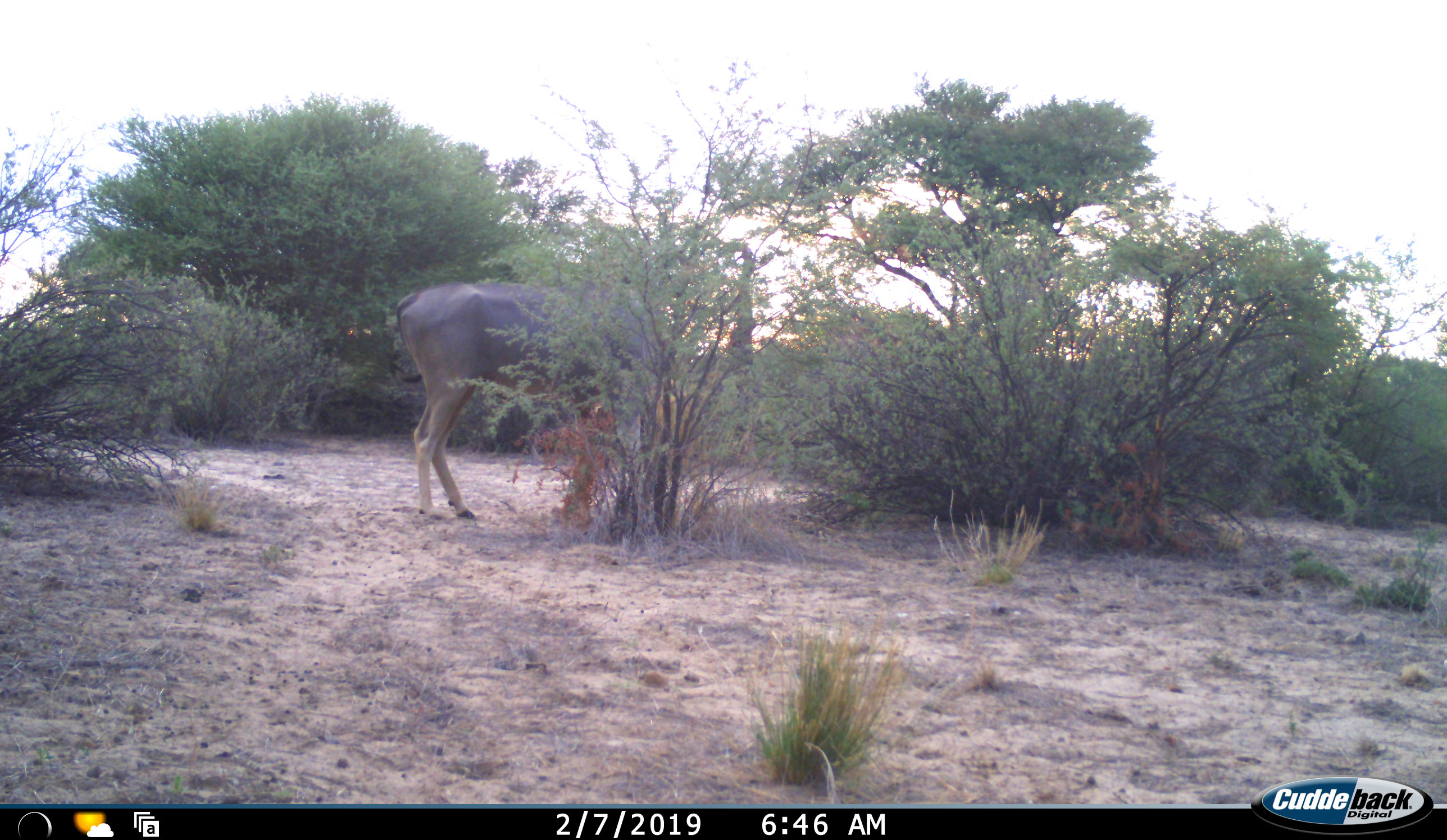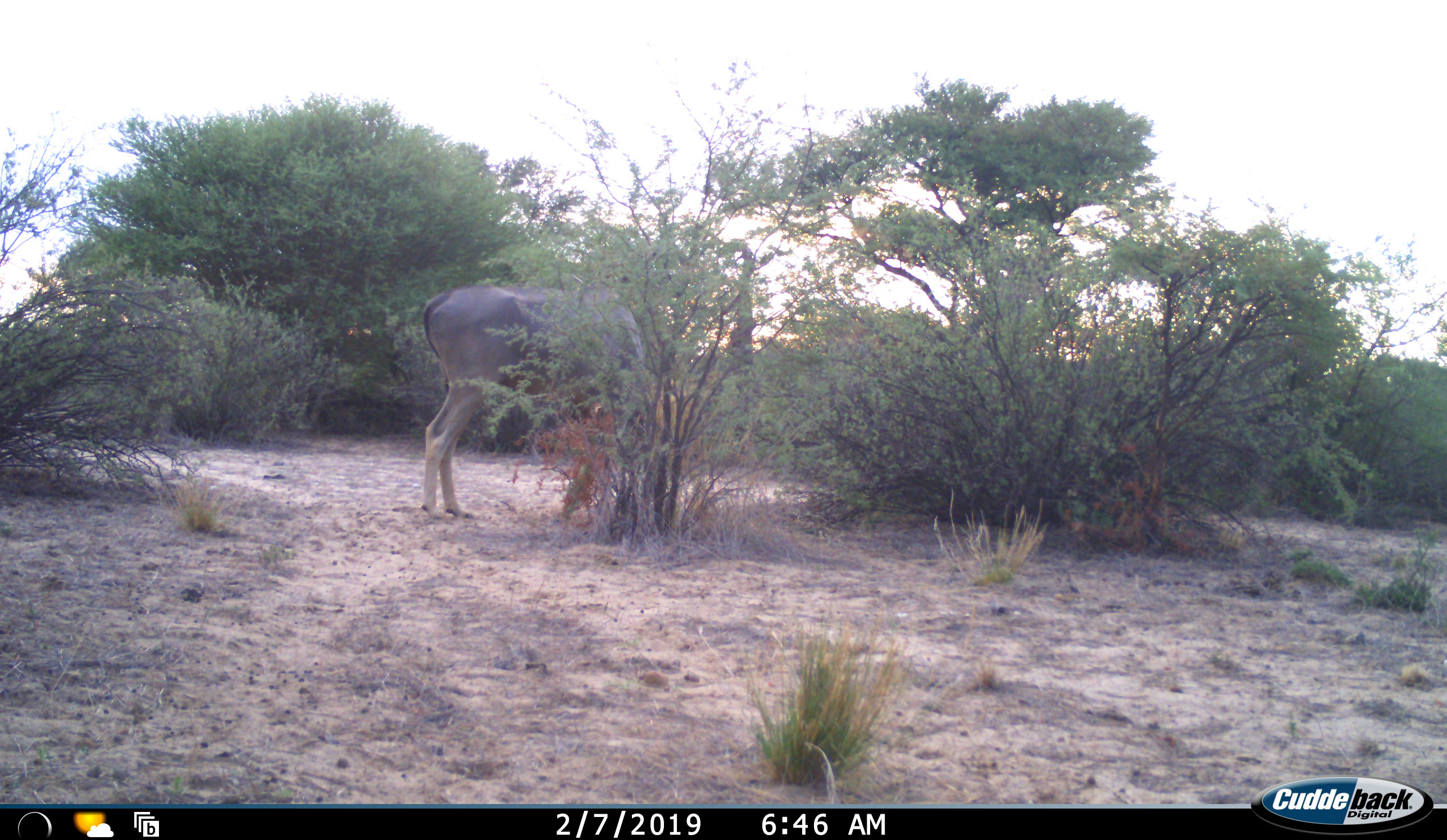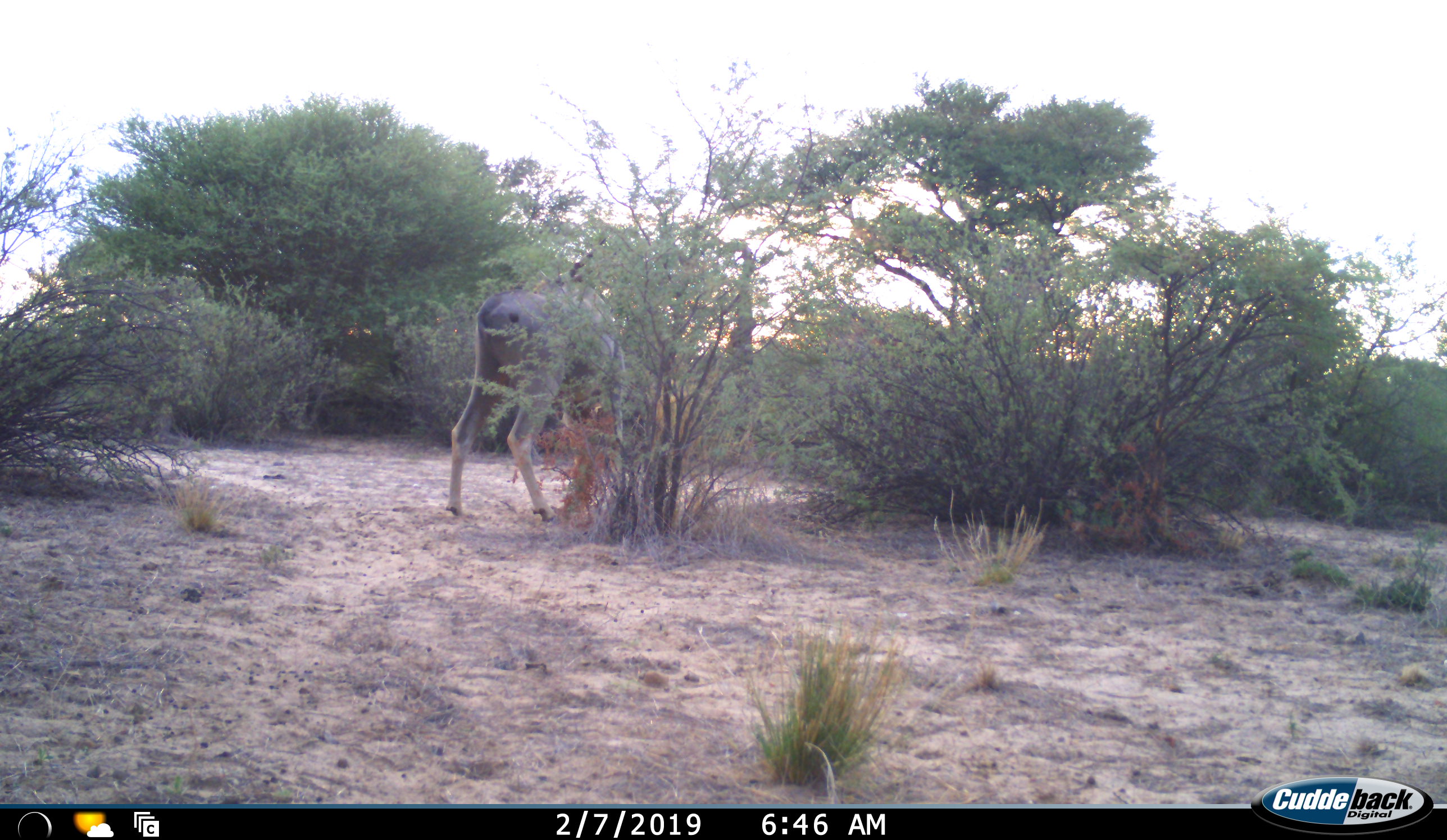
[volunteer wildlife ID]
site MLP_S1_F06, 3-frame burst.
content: unidentified animal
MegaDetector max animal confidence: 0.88